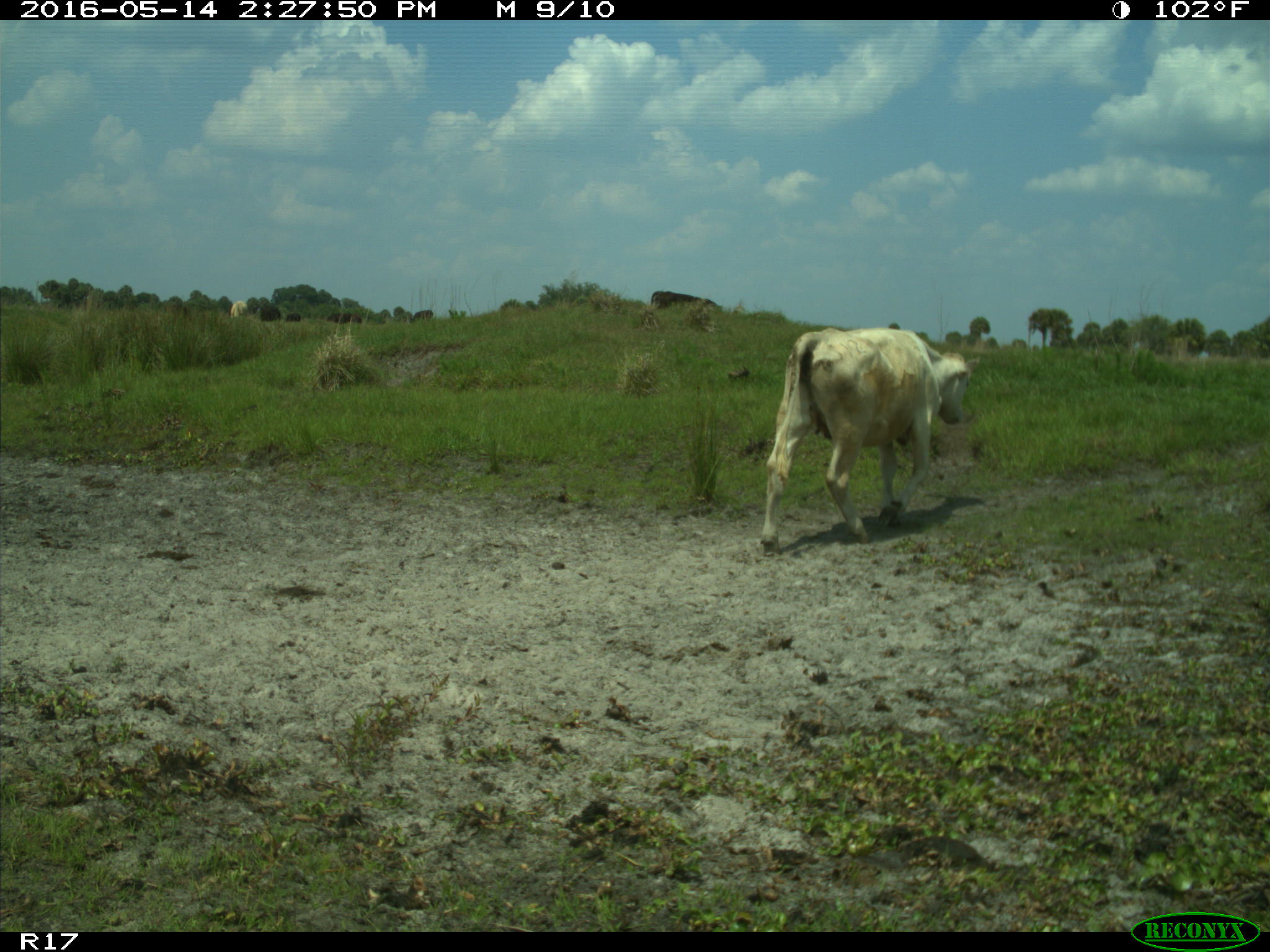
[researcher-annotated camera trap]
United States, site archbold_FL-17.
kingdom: Animalia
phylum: Chordata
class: Mammalia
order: Artiodactyla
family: Bovidae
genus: Bos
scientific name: Bos taurus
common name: domestic cow